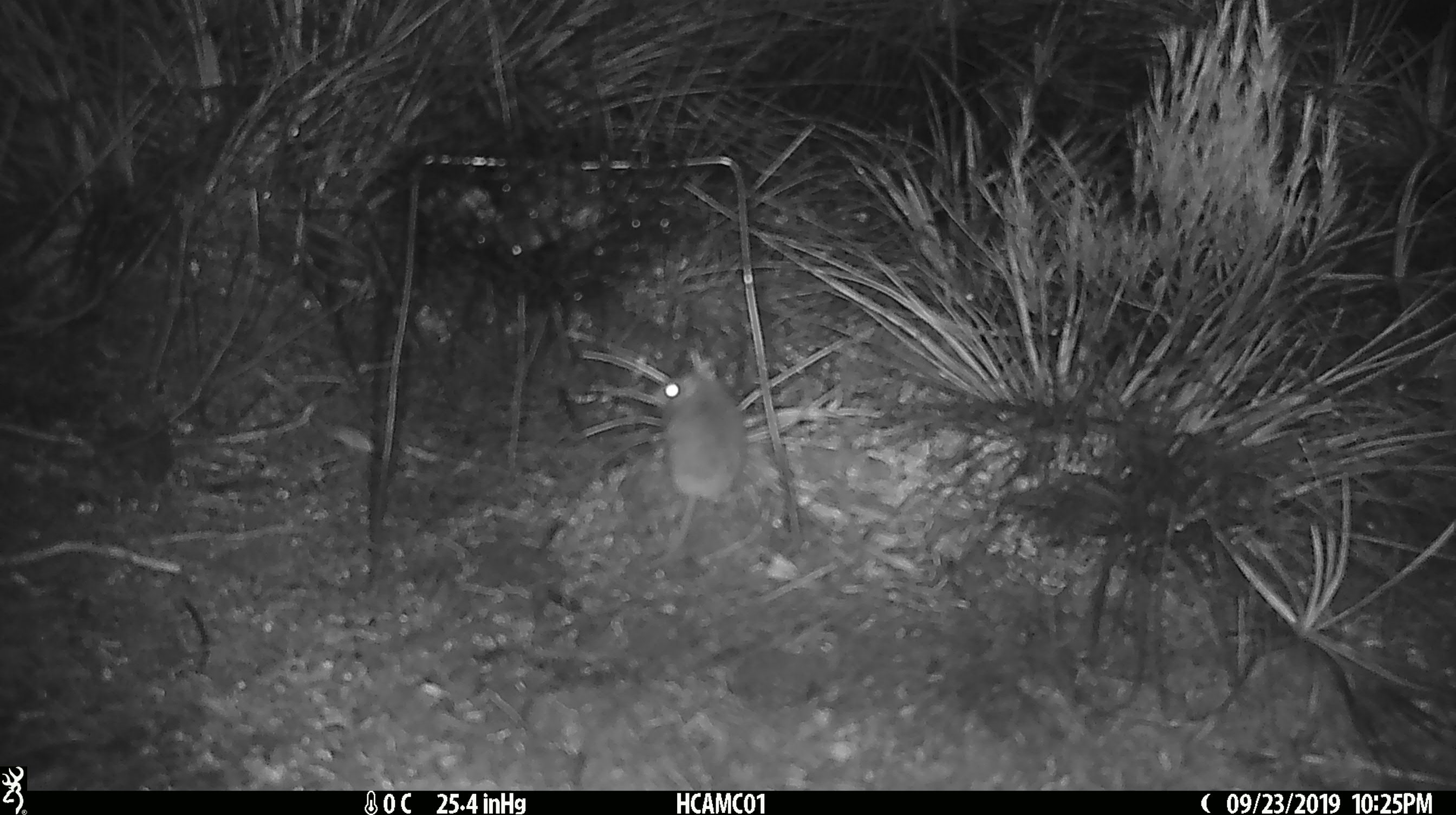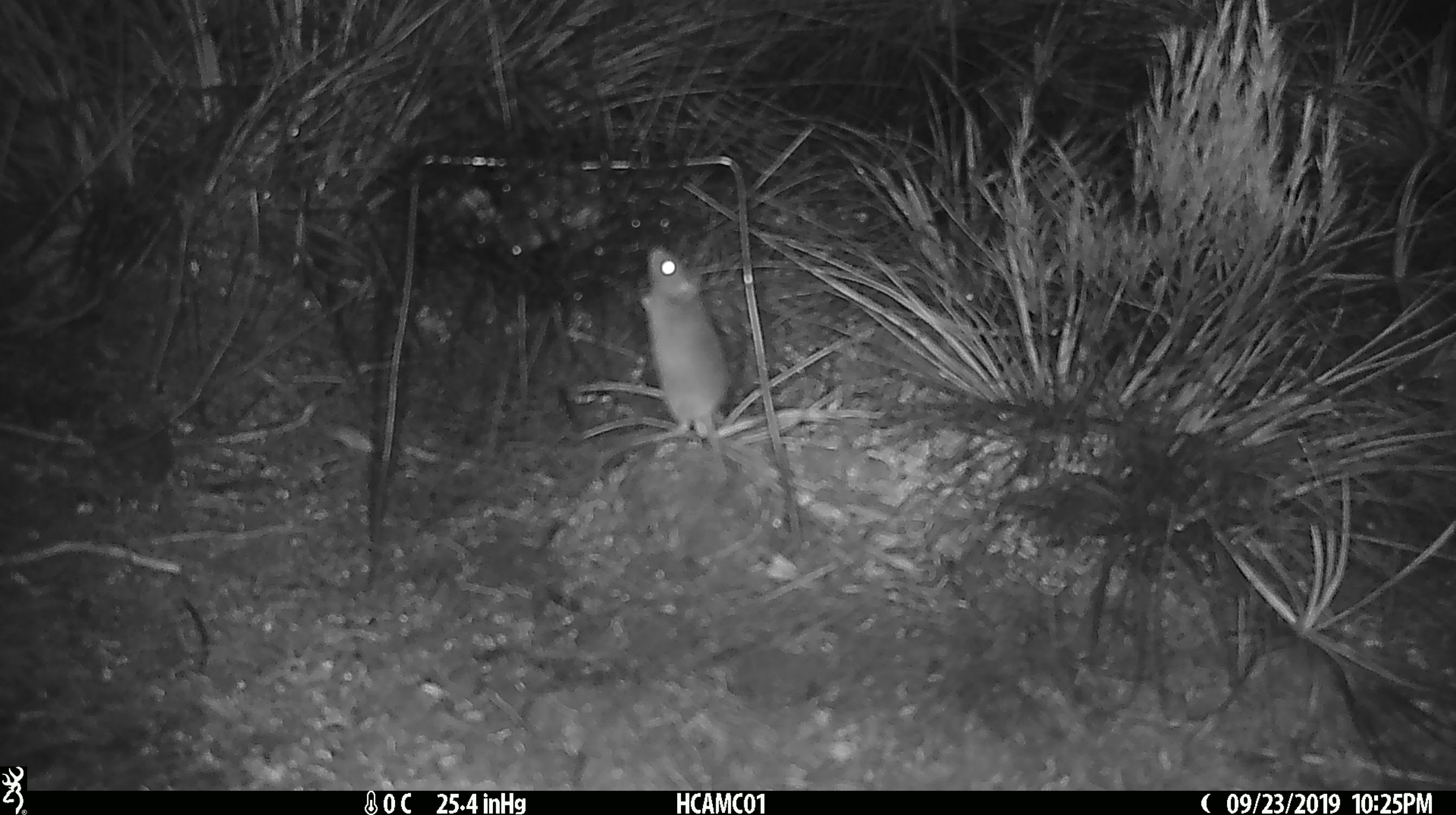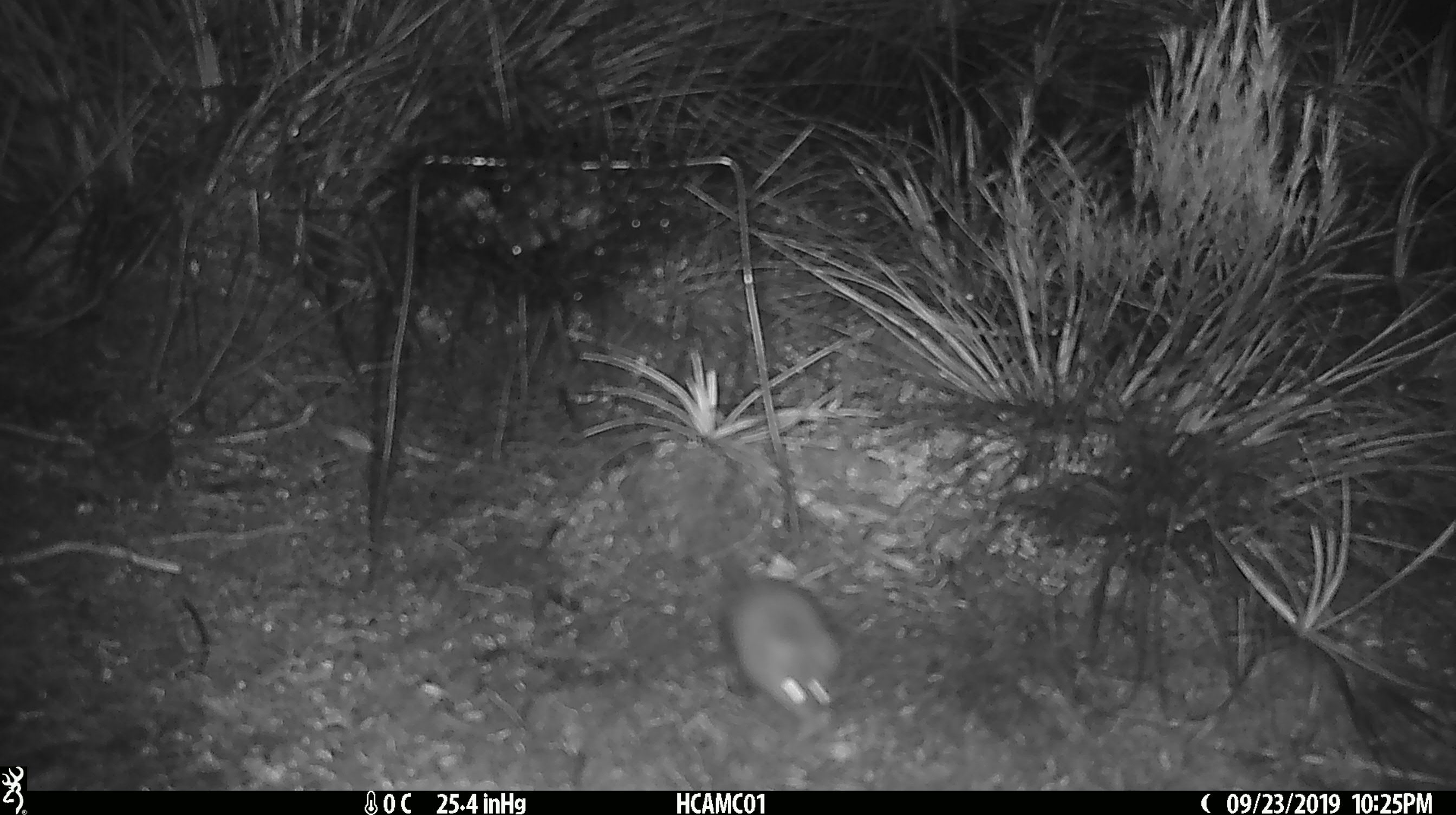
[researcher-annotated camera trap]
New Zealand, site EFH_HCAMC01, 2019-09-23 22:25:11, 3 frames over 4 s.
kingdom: Animalia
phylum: Chordata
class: Mammalia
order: Rodentia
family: Muridae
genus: Mus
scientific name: Mus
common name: mouse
Mouse (Mus).